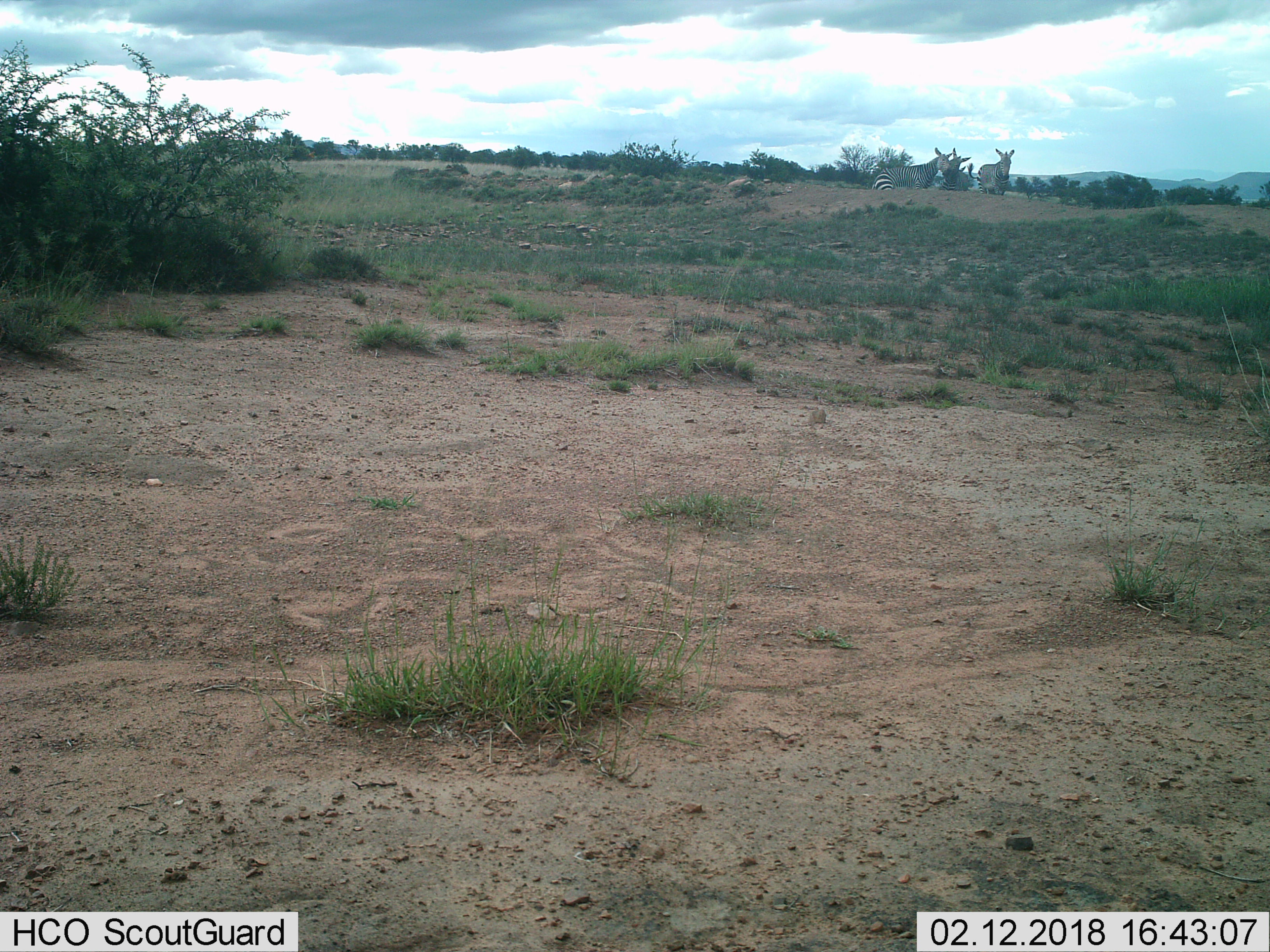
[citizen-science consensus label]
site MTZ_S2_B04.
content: unidentified animal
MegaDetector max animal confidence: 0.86